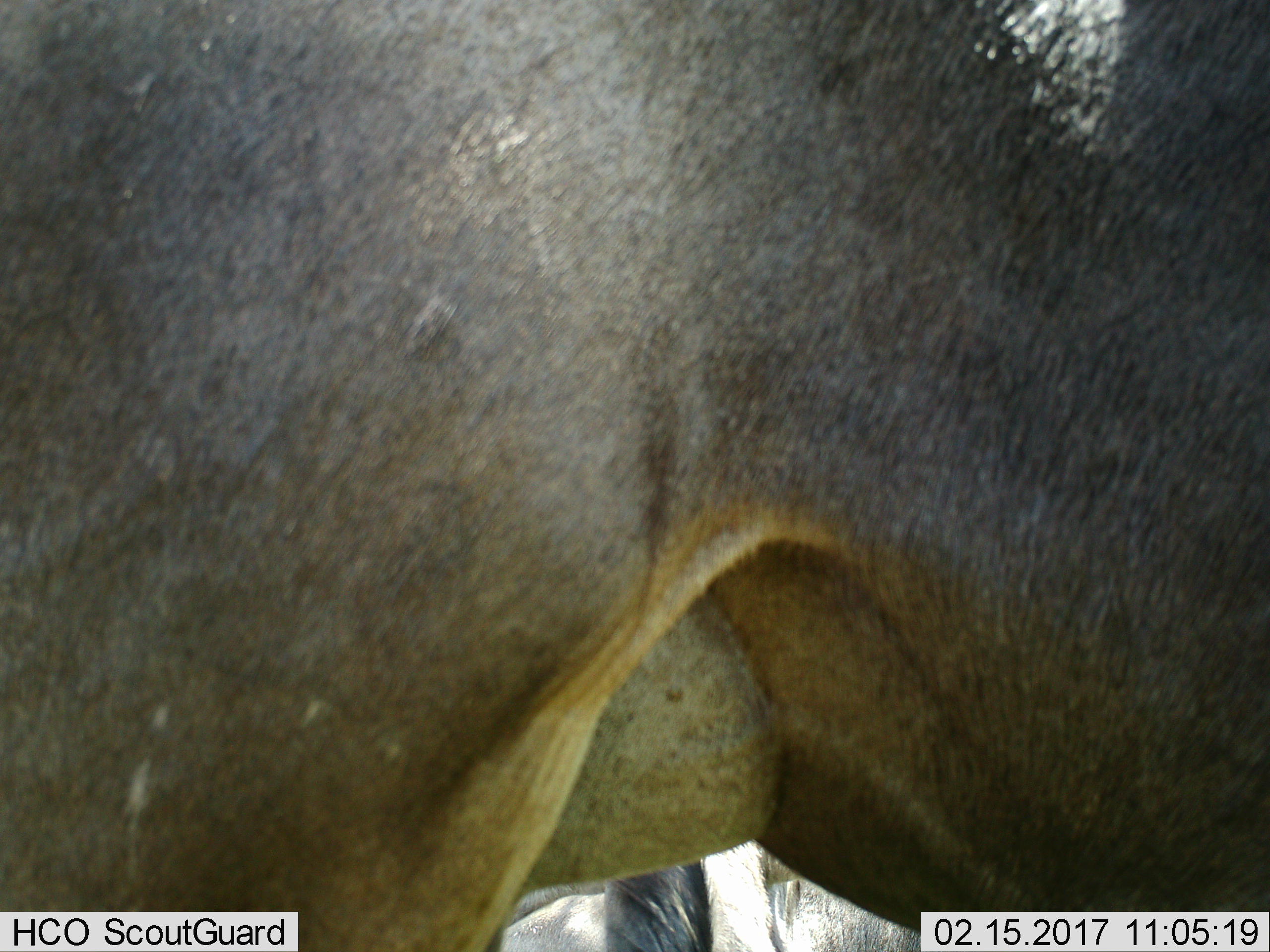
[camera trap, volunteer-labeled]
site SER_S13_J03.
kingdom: Animalia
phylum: Chordata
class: Mammalia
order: Artiodactyla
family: Bovidae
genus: Connochaetes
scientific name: Connochaetes taurinus taurinus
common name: blue wildebeest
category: wildebeestblue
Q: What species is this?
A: Wildebeestblue (blue wildebeest) (Connochaetes taurinus taurinus).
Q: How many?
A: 2.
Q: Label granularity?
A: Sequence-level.